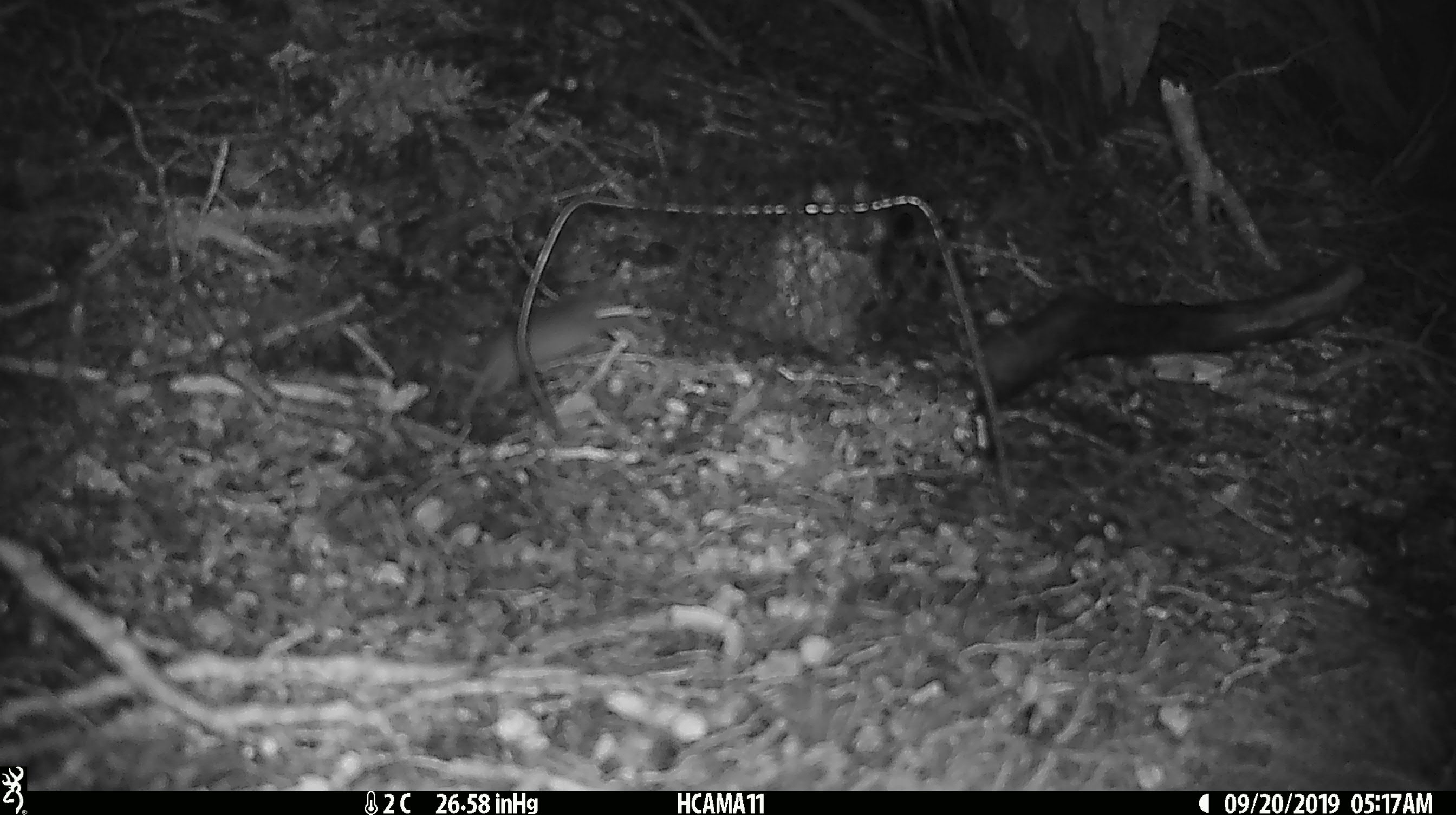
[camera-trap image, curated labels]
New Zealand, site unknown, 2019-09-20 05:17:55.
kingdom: Animalia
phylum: Chordata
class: Mammalia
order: Rodentia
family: Muridae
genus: Mus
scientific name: Mus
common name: mouse